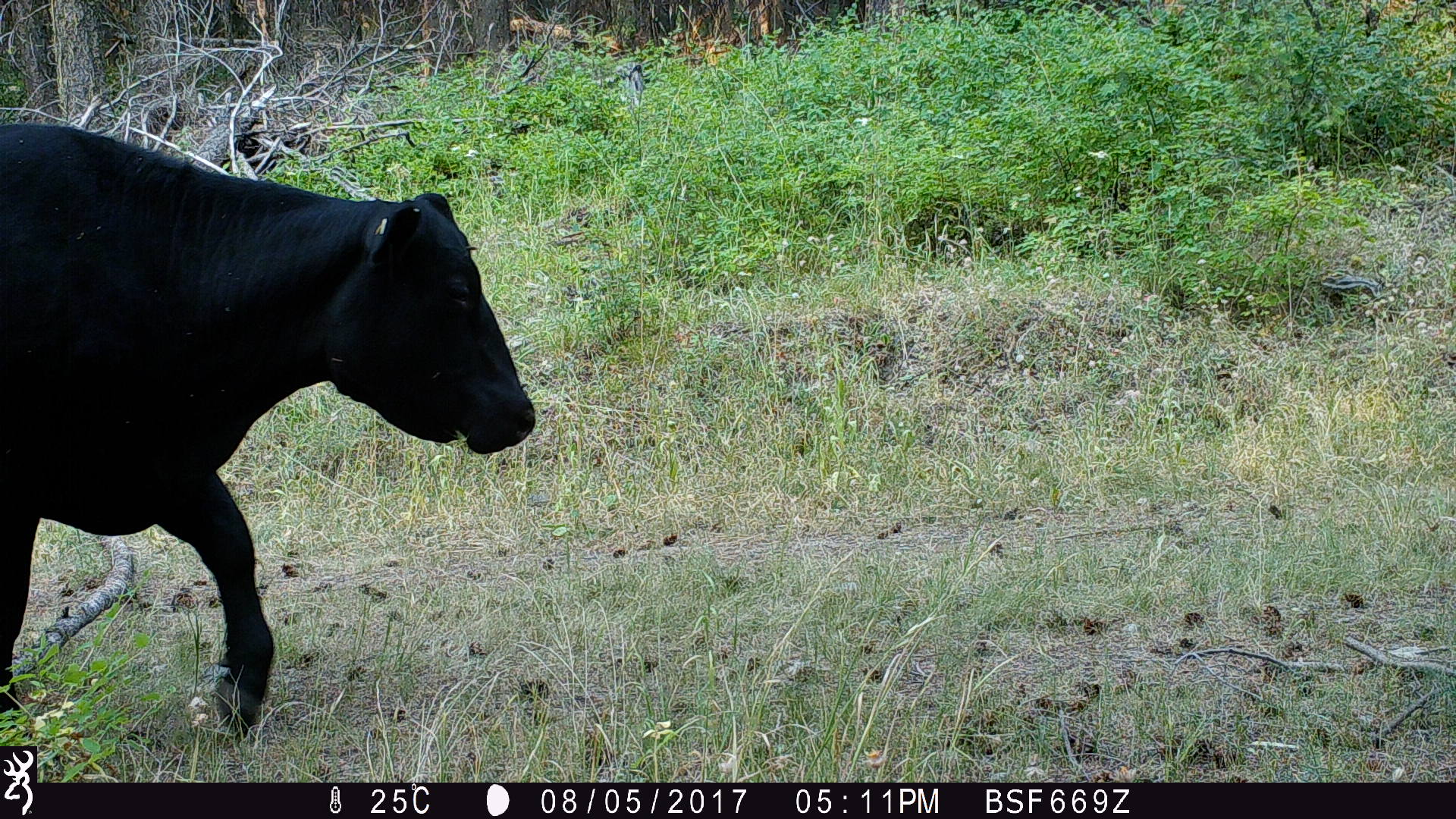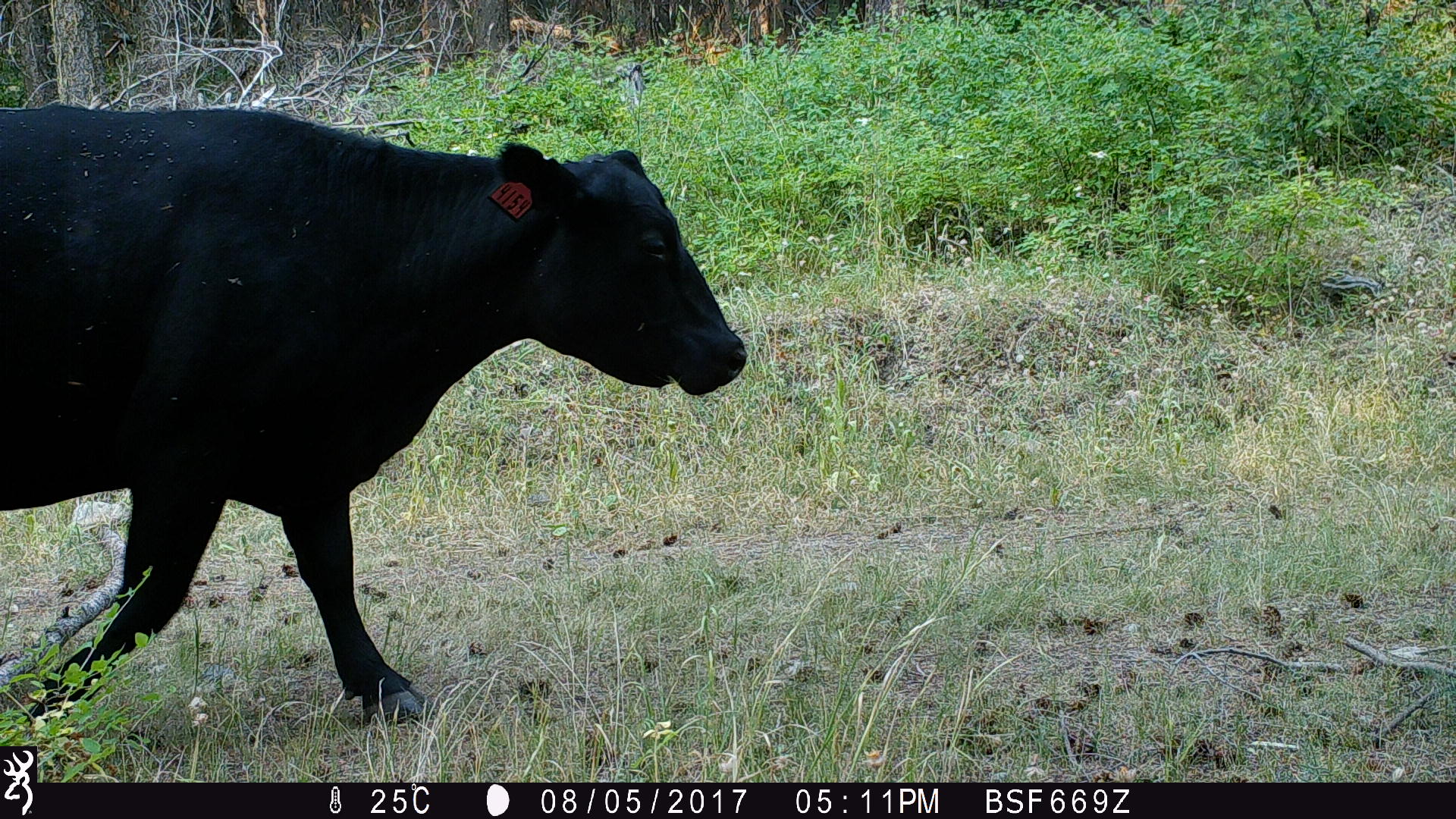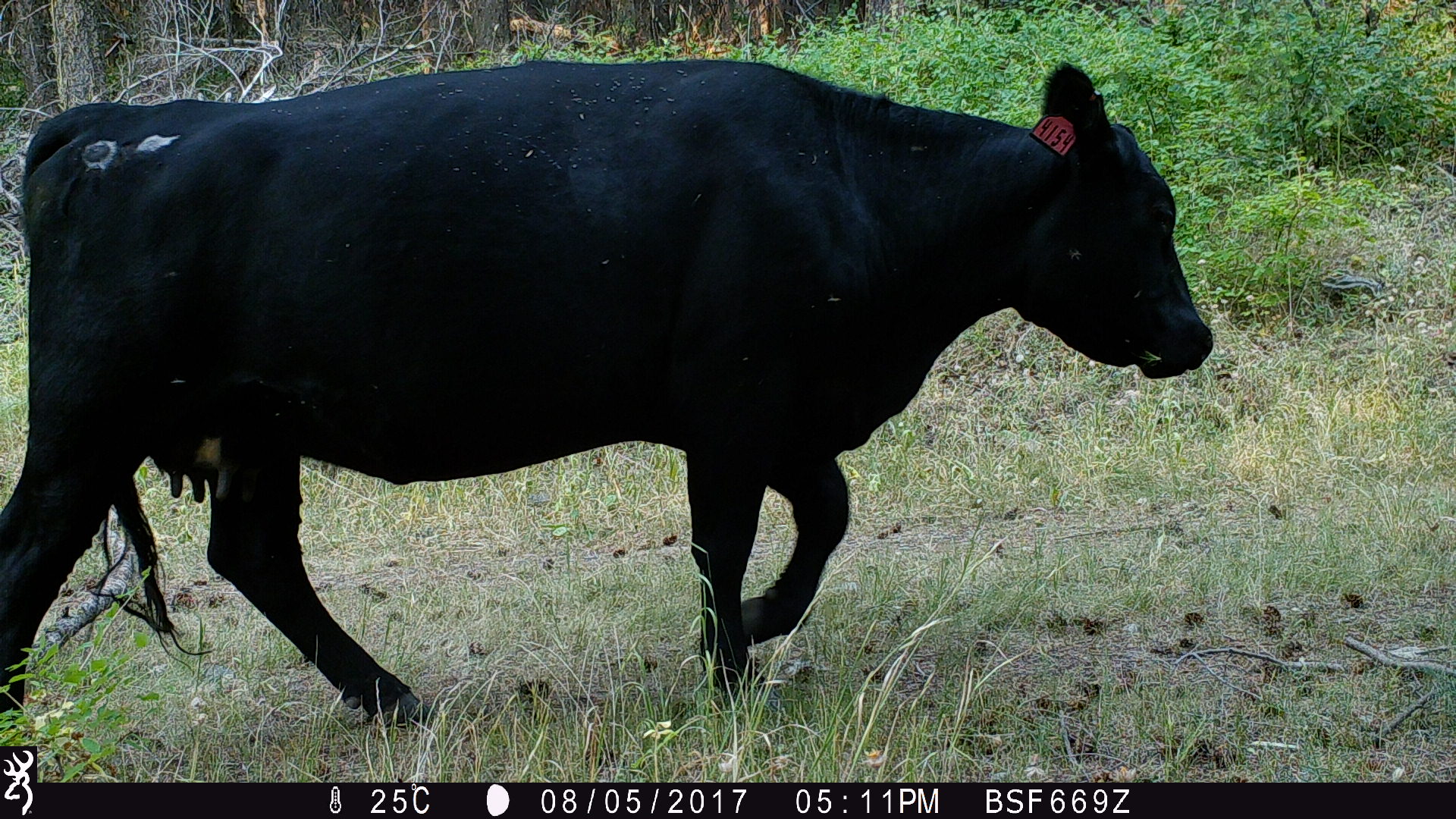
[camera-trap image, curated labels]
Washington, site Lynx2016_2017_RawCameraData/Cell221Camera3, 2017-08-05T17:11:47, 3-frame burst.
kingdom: Animalia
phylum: Chordata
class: Mammalia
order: Artiodactyla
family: Bovidae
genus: Bos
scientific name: Bos taurus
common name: domestic cattle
Domestic cattle (Bos taurus). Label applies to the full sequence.